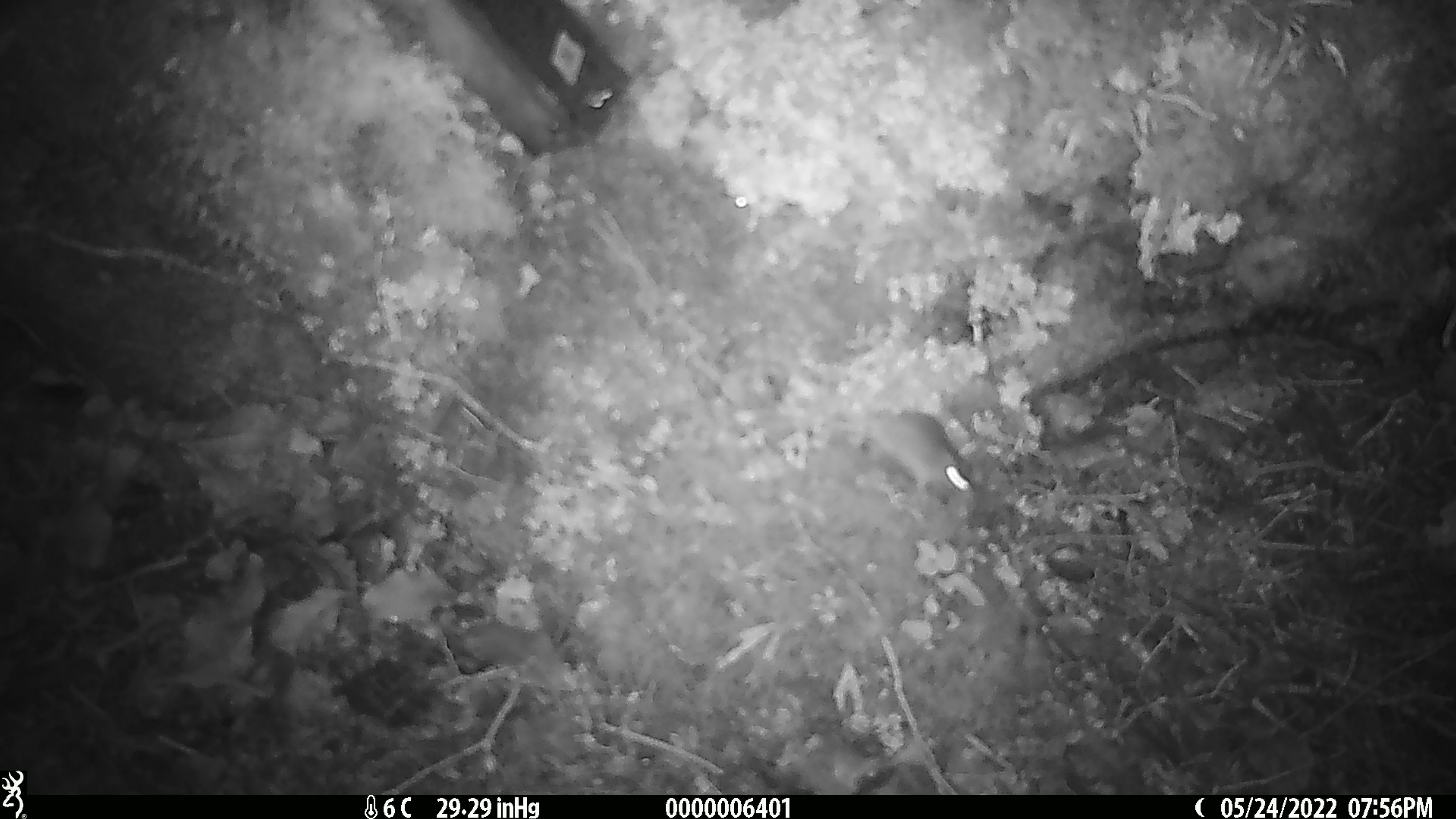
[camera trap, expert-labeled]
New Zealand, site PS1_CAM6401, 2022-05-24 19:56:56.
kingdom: Animalia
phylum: Chordata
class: Mammalia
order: Rodentia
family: Muridae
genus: Mus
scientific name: Mus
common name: mouse